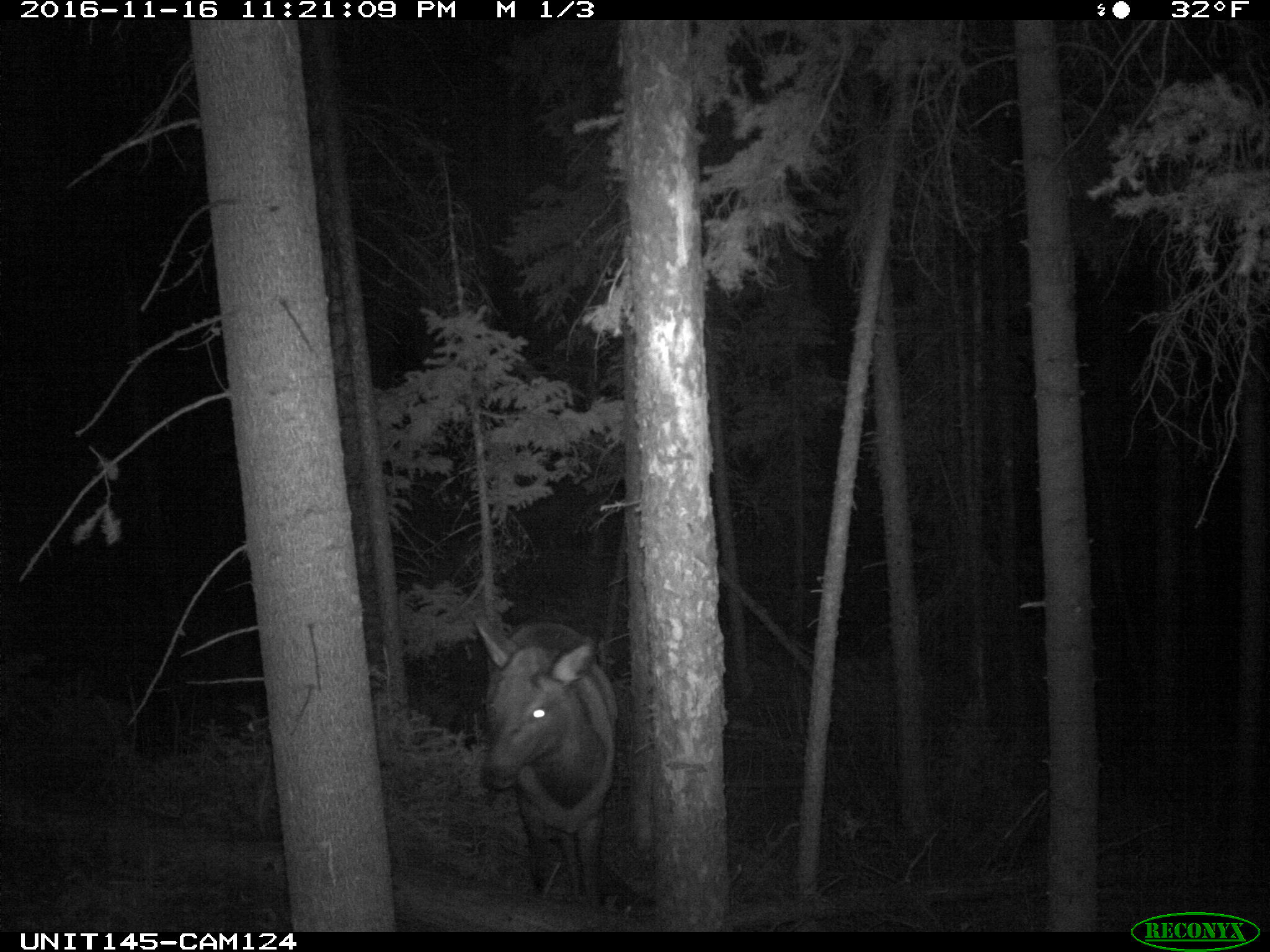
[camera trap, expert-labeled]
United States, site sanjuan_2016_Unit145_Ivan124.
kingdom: Animalia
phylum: Chordata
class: Mammalia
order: Artiodactyla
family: Cervidae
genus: Cervus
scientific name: Cervus elaphus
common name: red deer